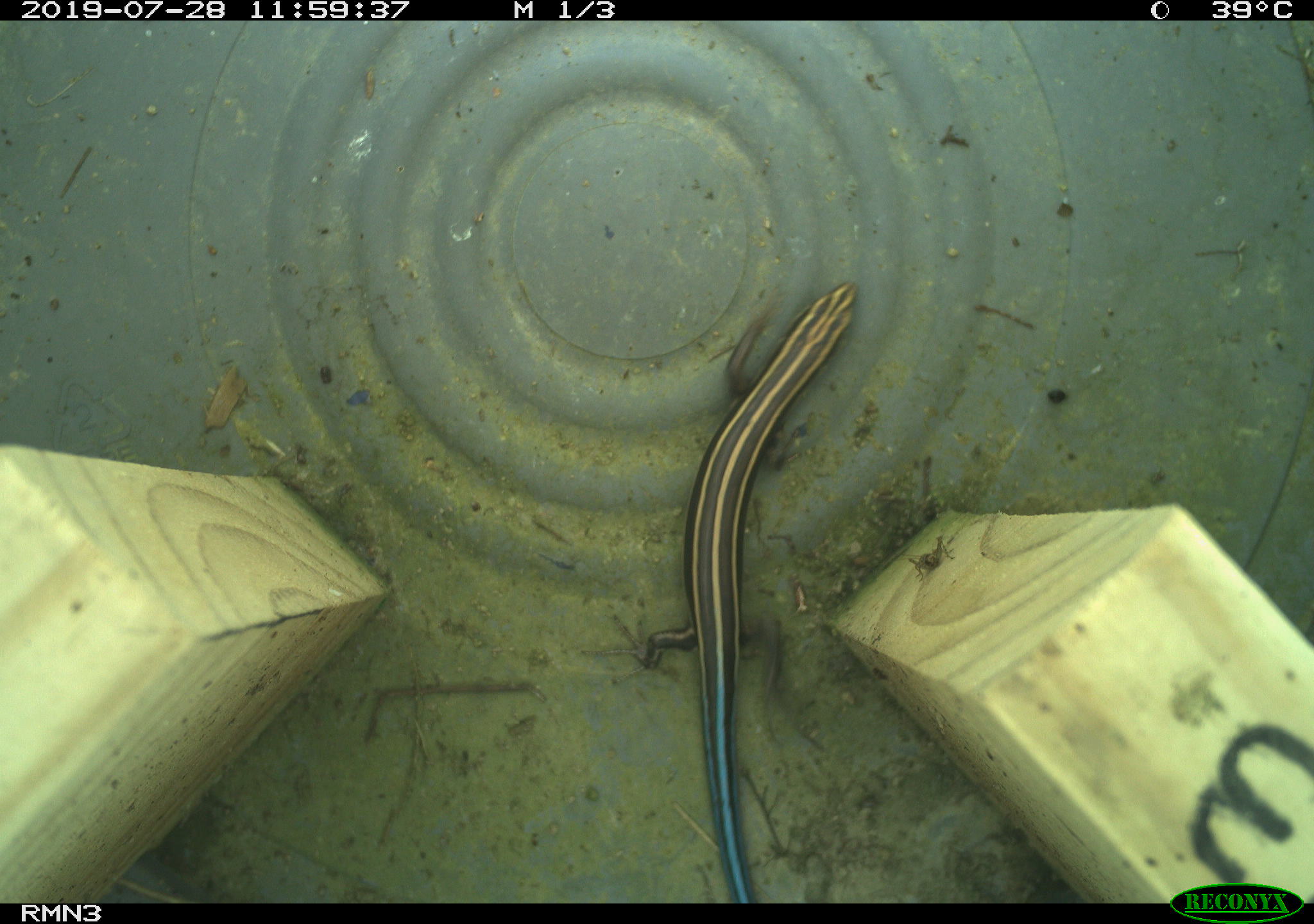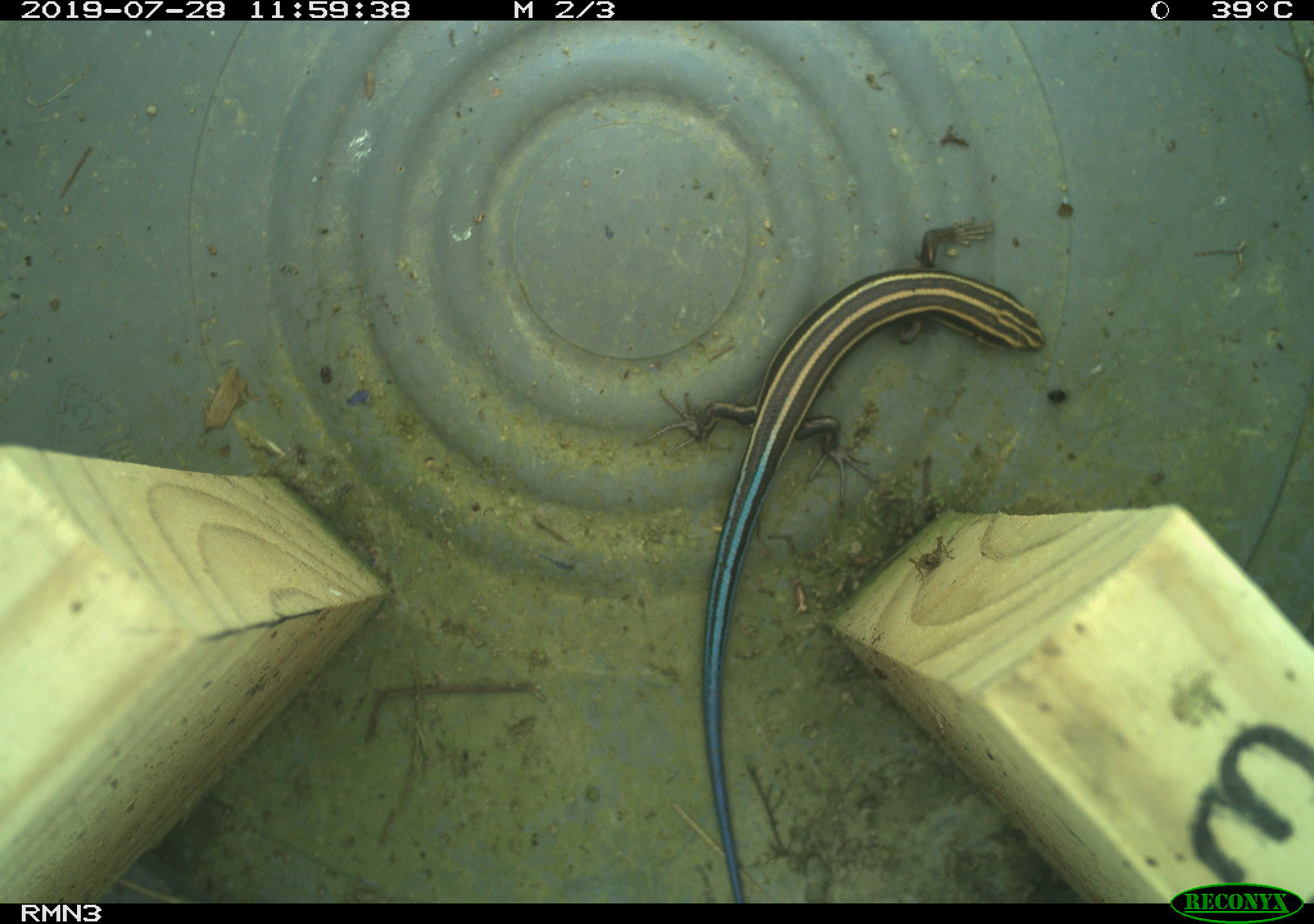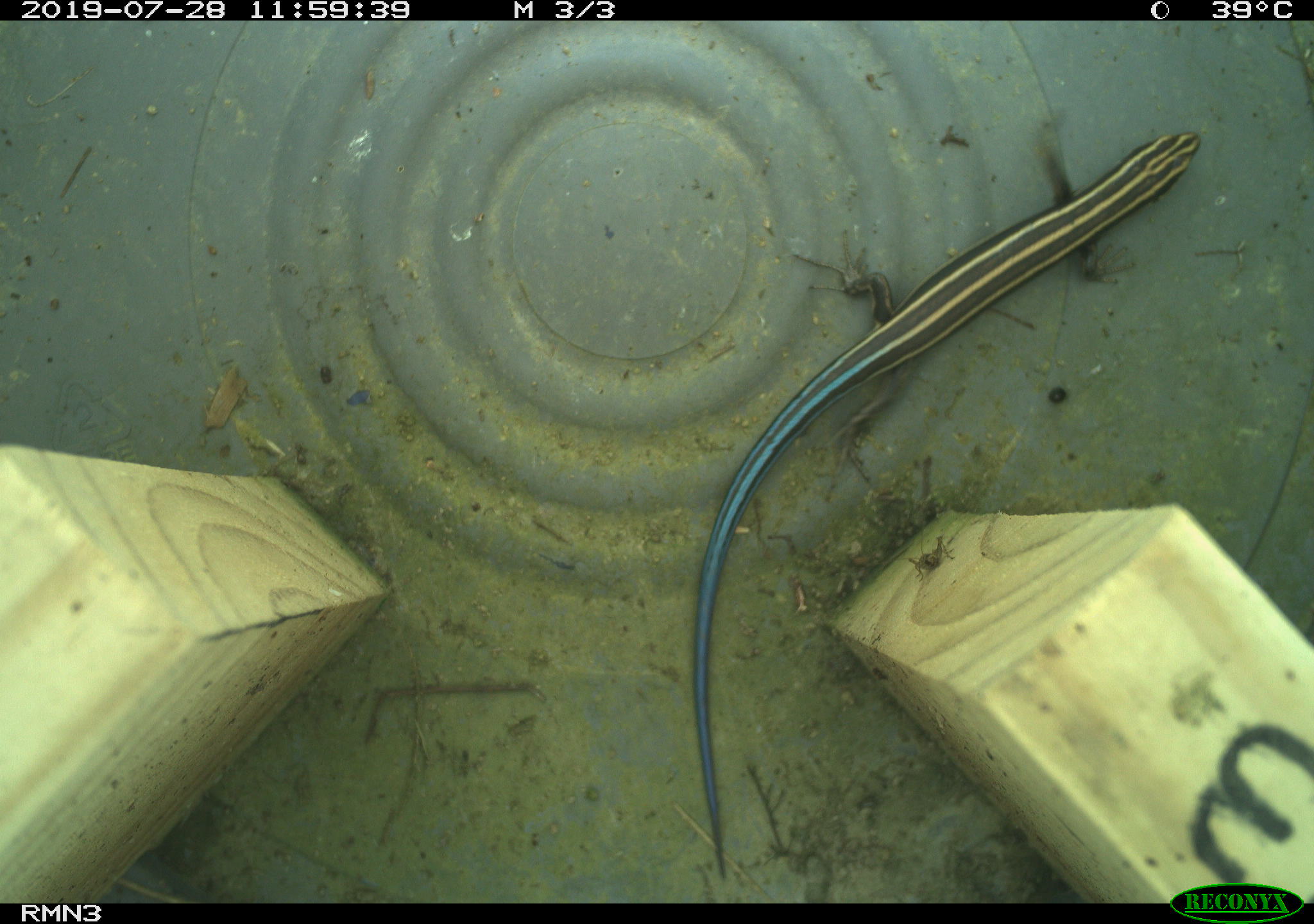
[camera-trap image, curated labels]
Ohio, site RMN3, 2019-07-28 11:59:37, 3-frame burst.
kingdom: Animalia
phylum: Chordata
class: Reptilia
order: Squamata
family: Scincidae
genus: Plestiodon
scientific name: Plestiodon fasciatus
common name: common five-lined skink